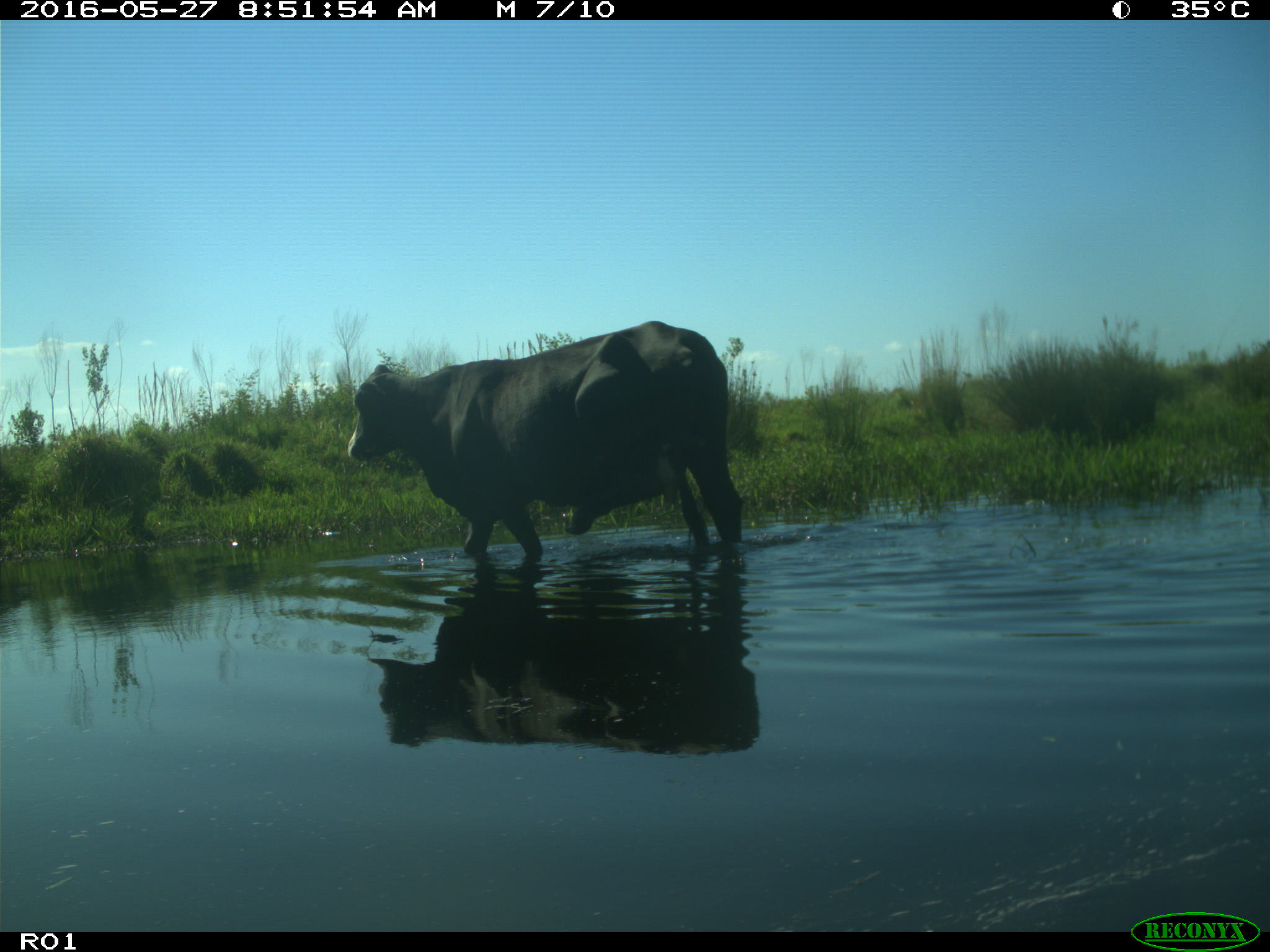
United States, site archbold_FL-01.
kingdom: Animalia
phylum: Chordata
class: Mammalia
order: Artiodactyla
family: Bovidae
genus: Bos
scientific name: Bos taurus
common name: domestic cow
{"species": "Bos taurus (domestic cow)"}